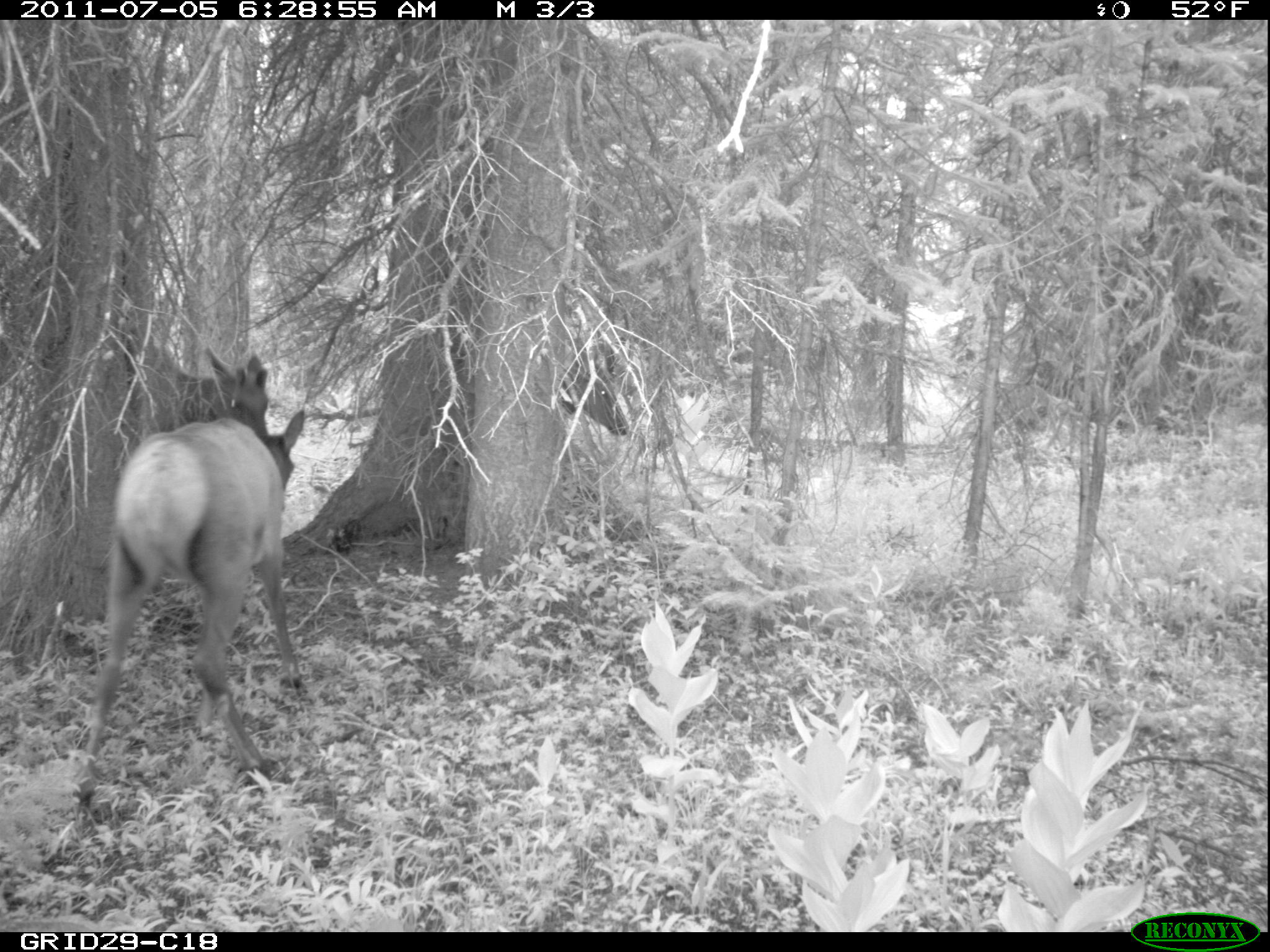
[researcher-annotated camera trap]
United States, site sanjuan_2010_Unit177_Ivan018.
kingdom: Animalia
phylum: Chordata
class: Mammalia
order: Artiodactyla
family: Cervidae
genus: Cervus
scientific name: Cervus elaphus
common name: red deer